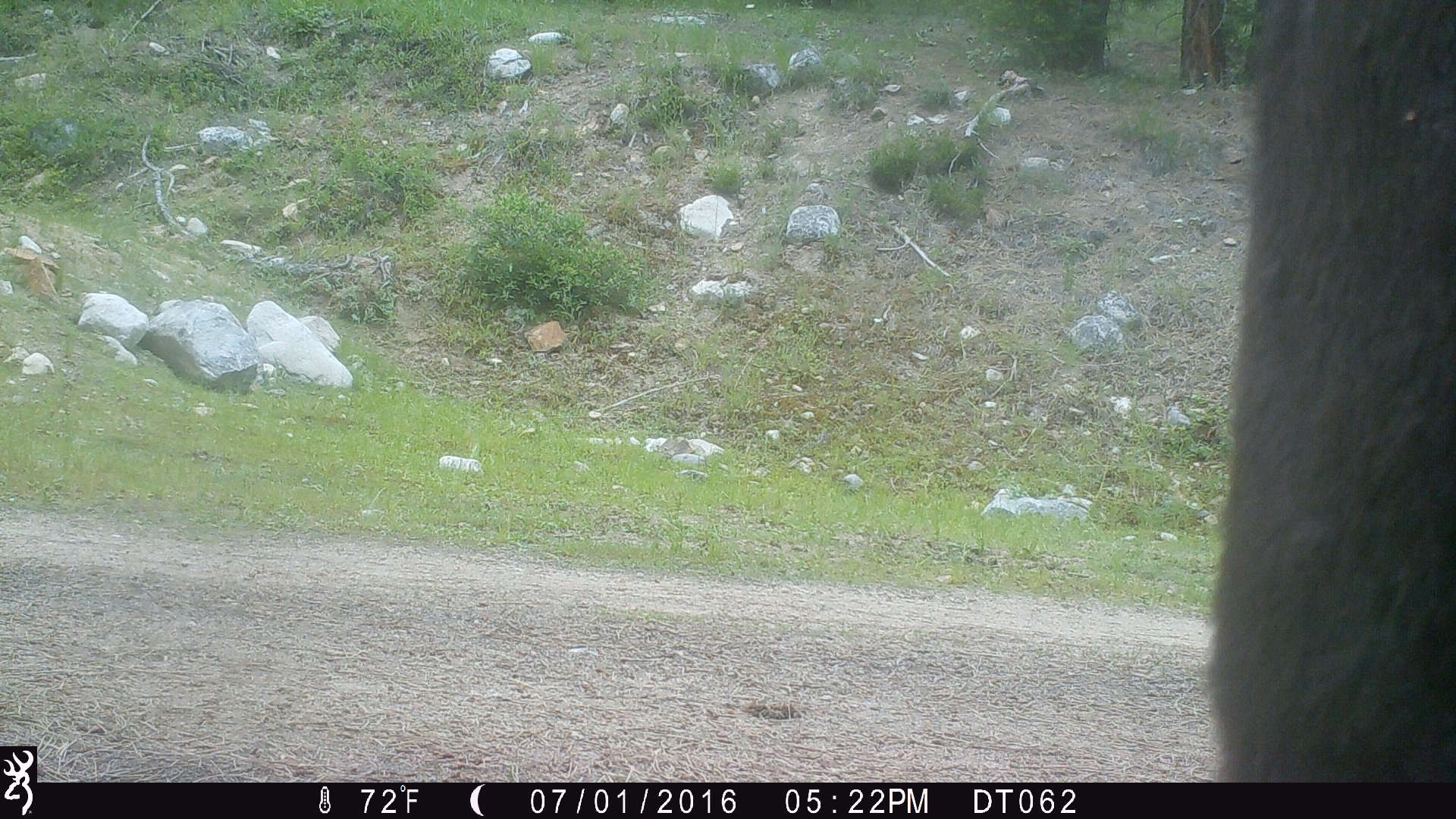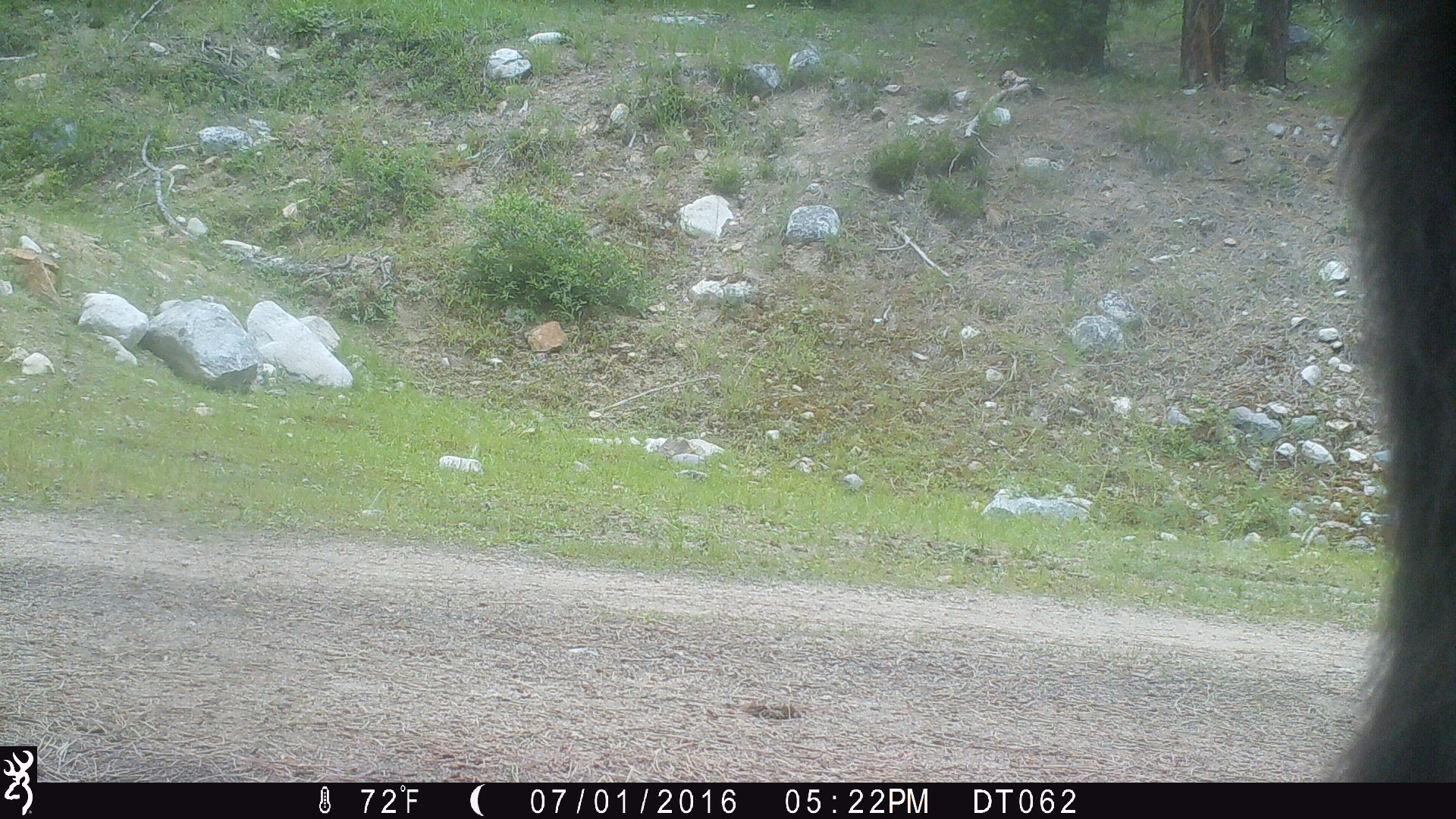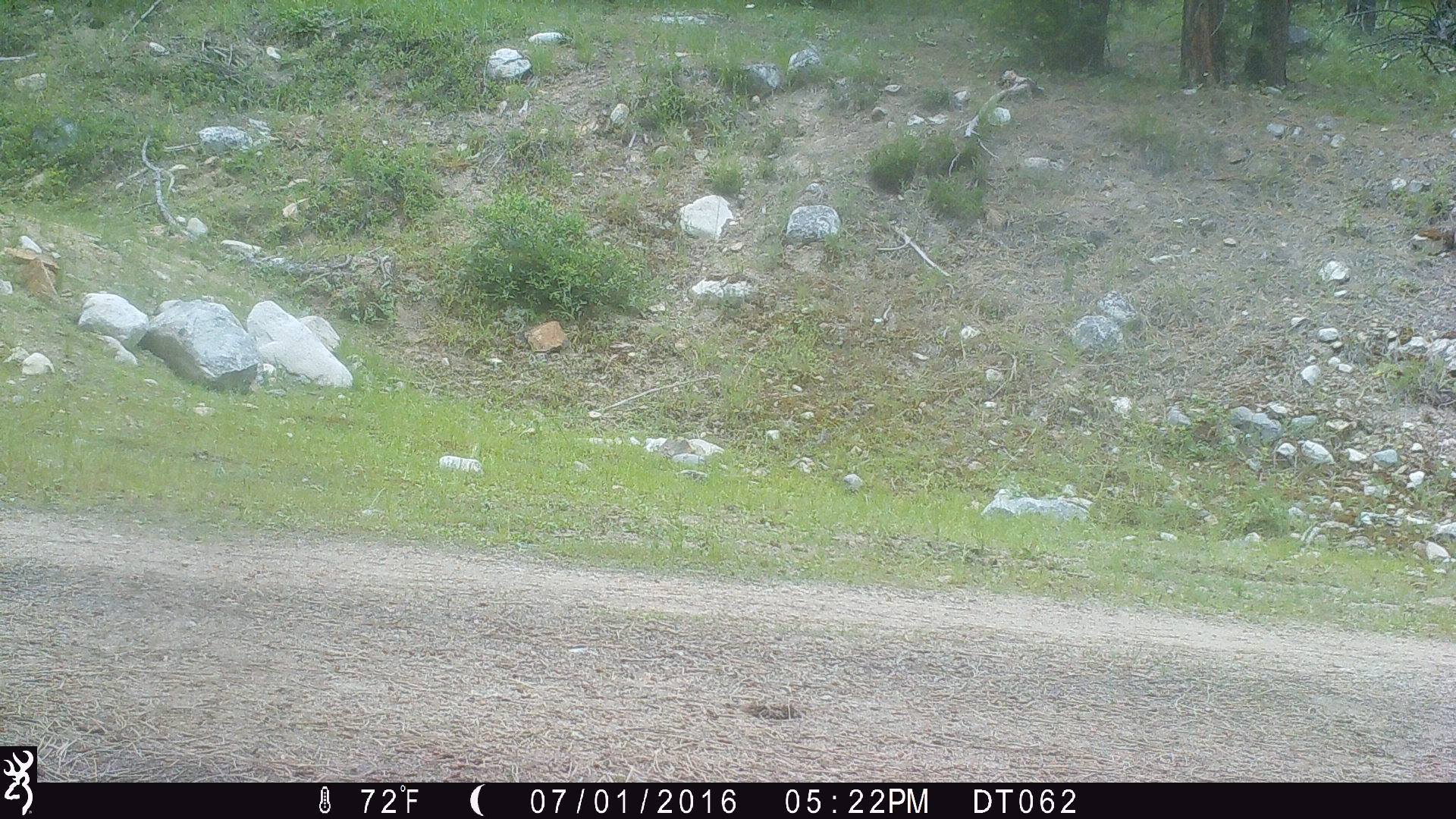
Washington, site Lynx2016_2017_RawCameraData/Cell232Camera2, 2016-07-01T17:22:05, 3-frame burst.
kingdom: Animalia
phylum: Chordata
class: Mammalia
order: Artiodactyla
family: Bovidae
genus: Bos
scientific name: Bos taurus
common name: domestic cattle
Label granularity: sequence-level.